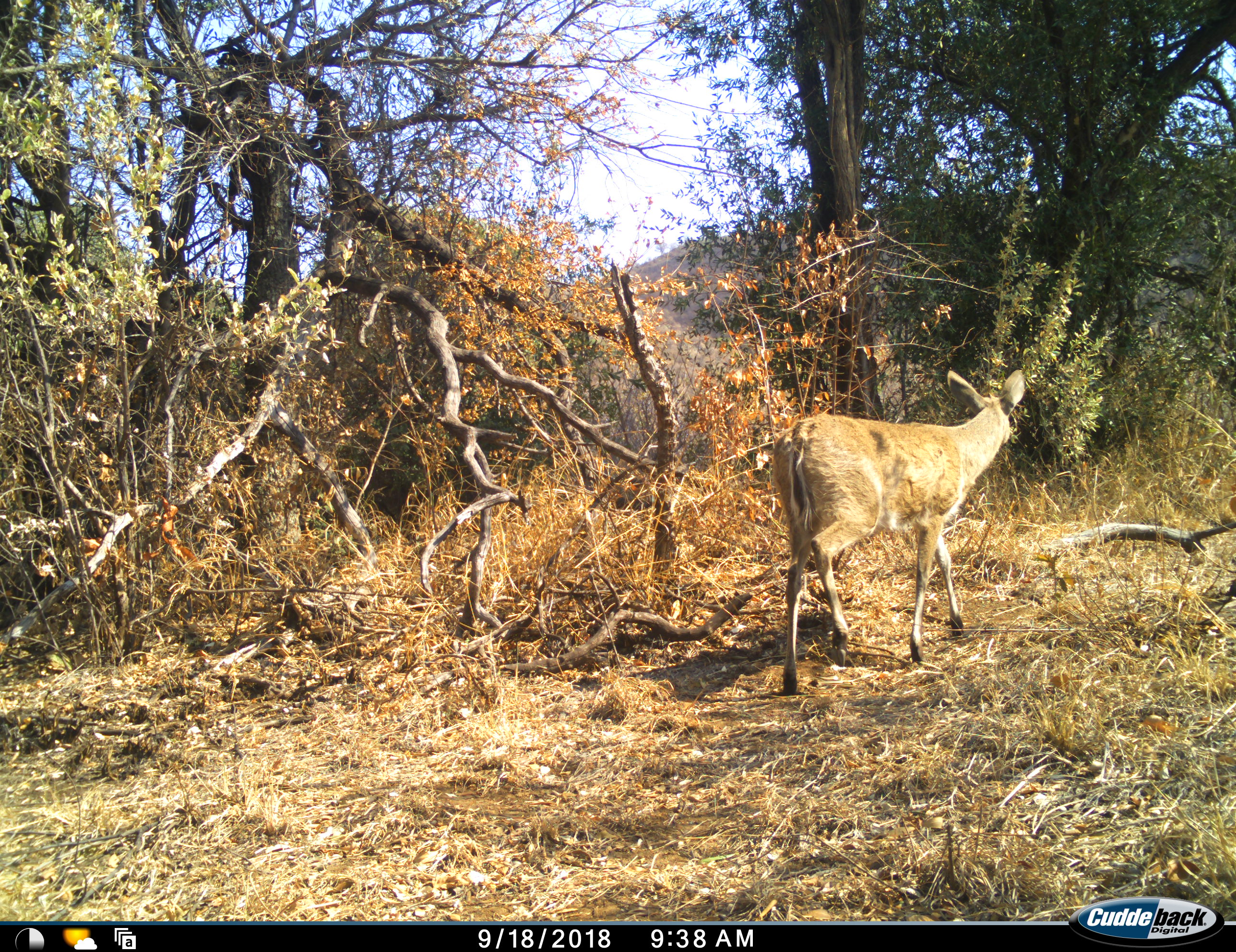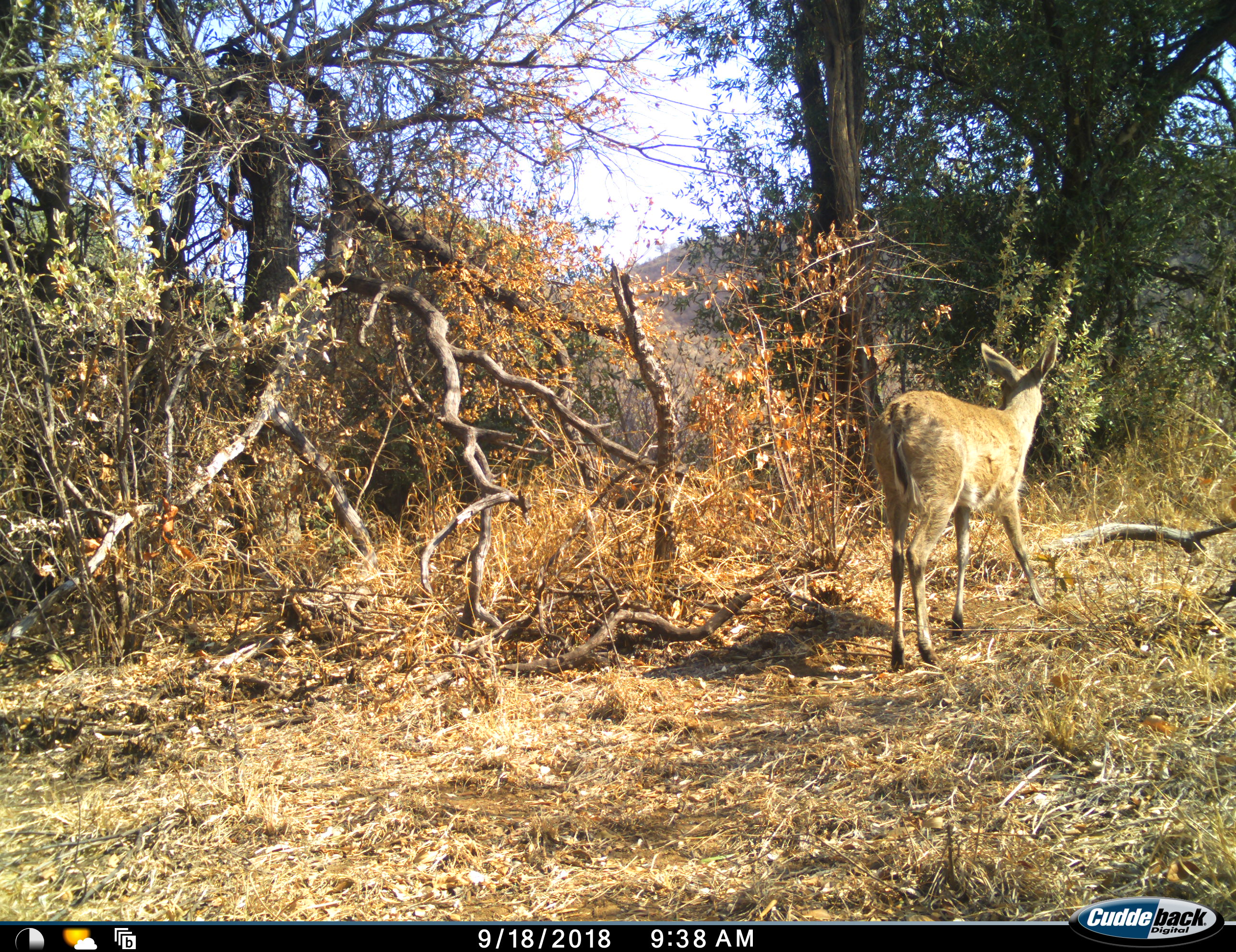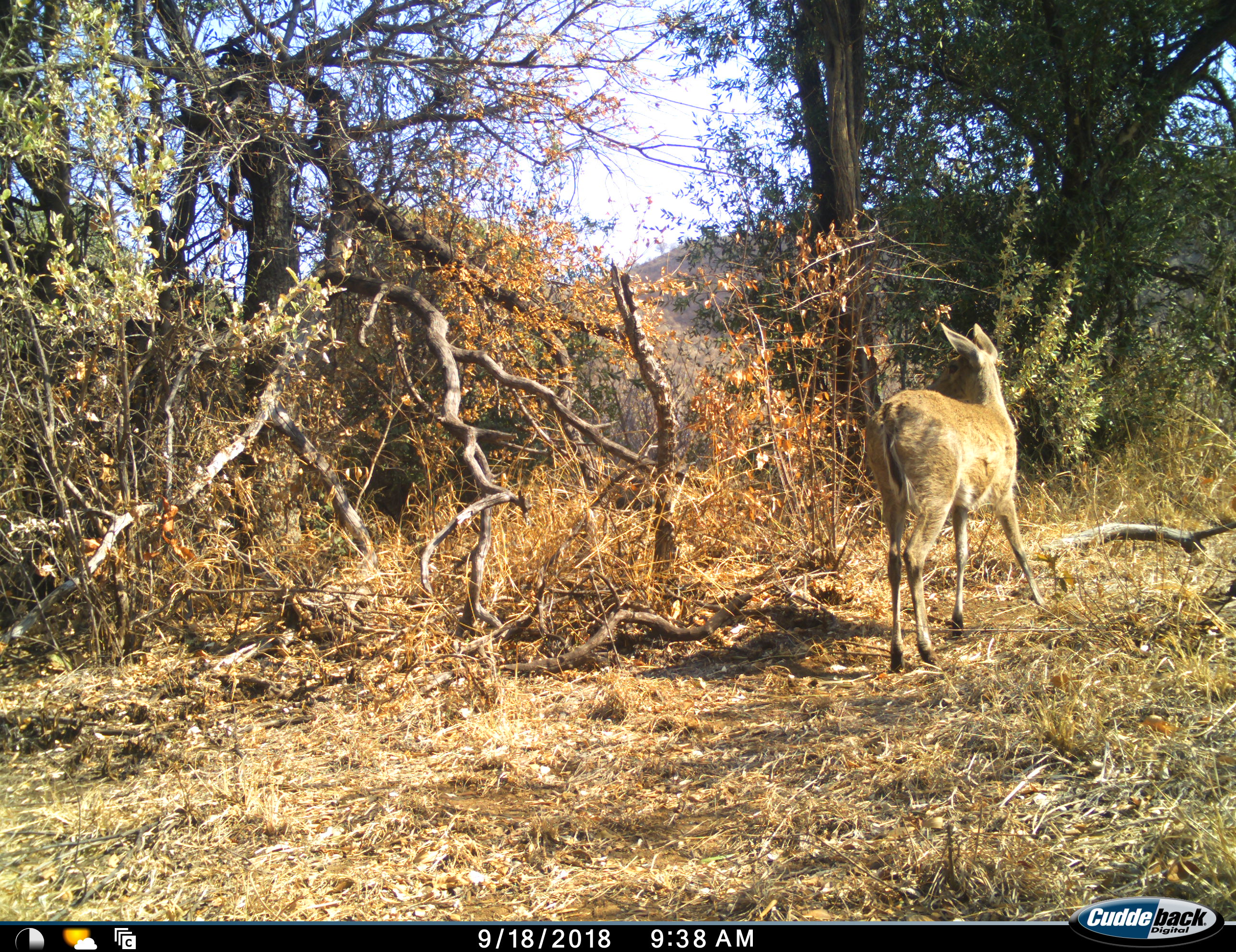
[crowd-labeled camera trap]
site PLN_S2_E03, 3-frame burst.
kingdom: Animalia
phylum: Chordata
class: Mammalia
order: Artiodactyla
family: Bovidae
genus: Sylvicapra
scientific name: Sylvicapra grimmia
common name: common duiker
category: duikercommongrey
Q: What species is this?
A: Duikercommongrey (common duiker) (Sylvicapra grimmia).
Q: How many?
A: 1.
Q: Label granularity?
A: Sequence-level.